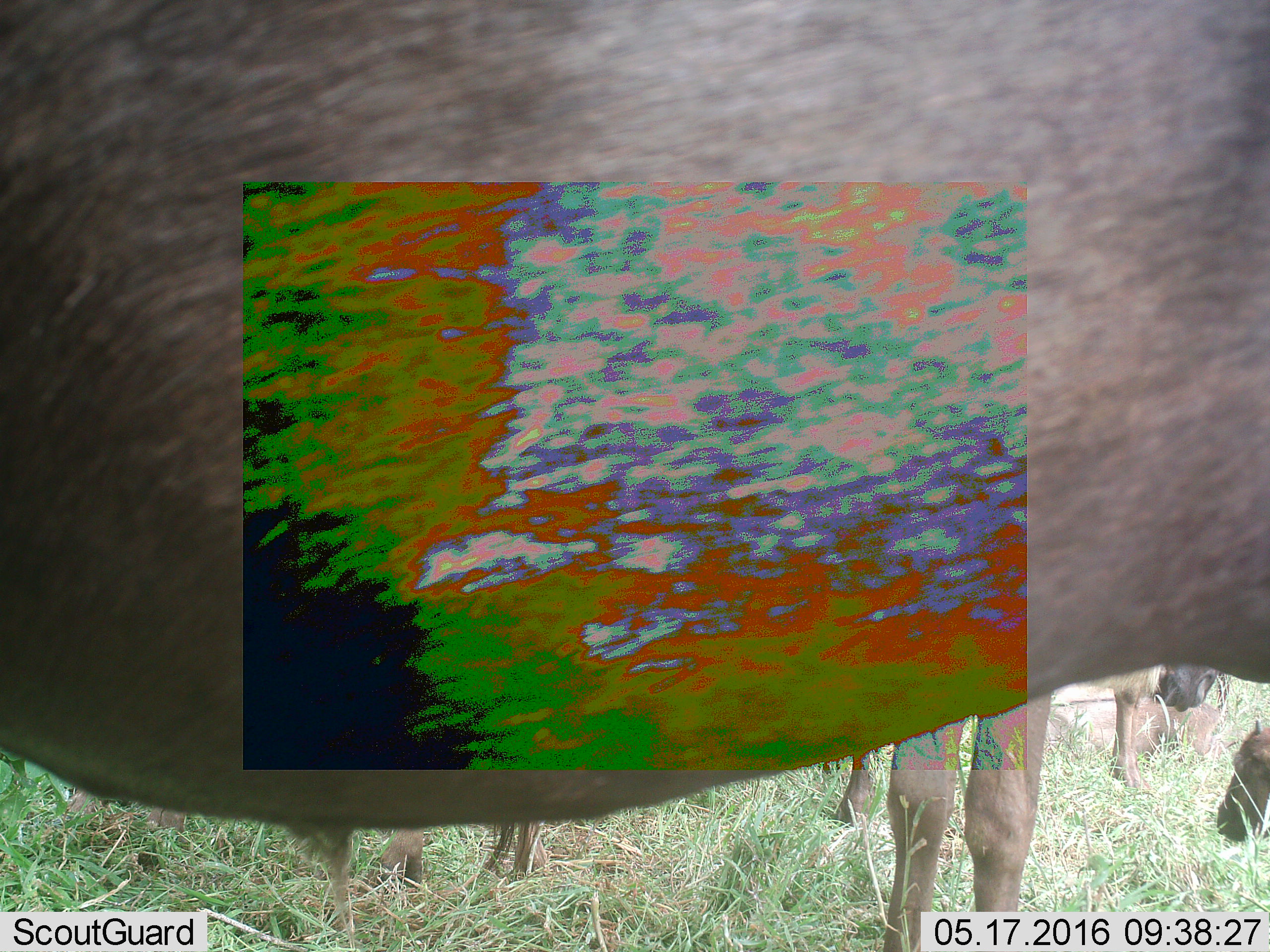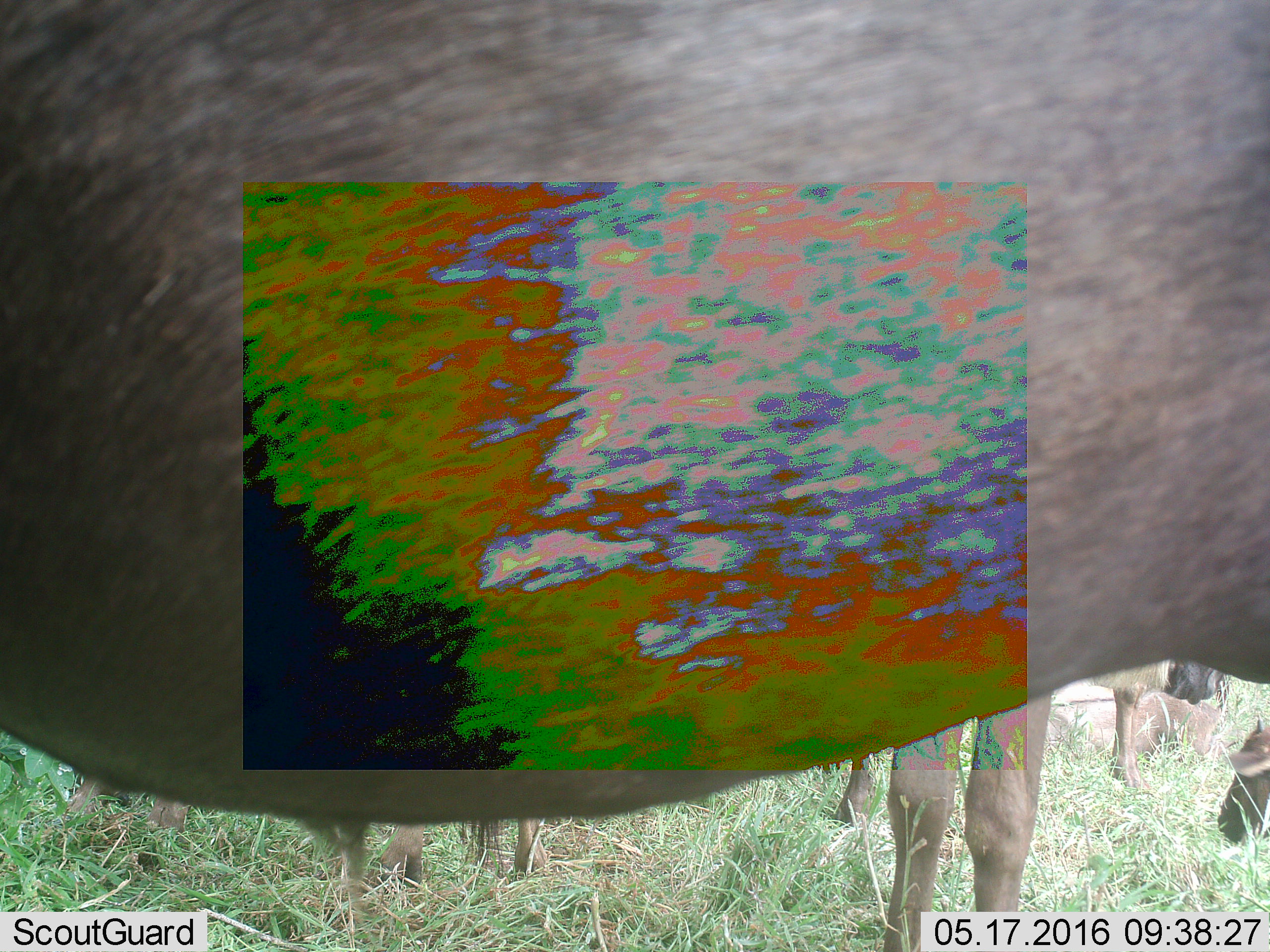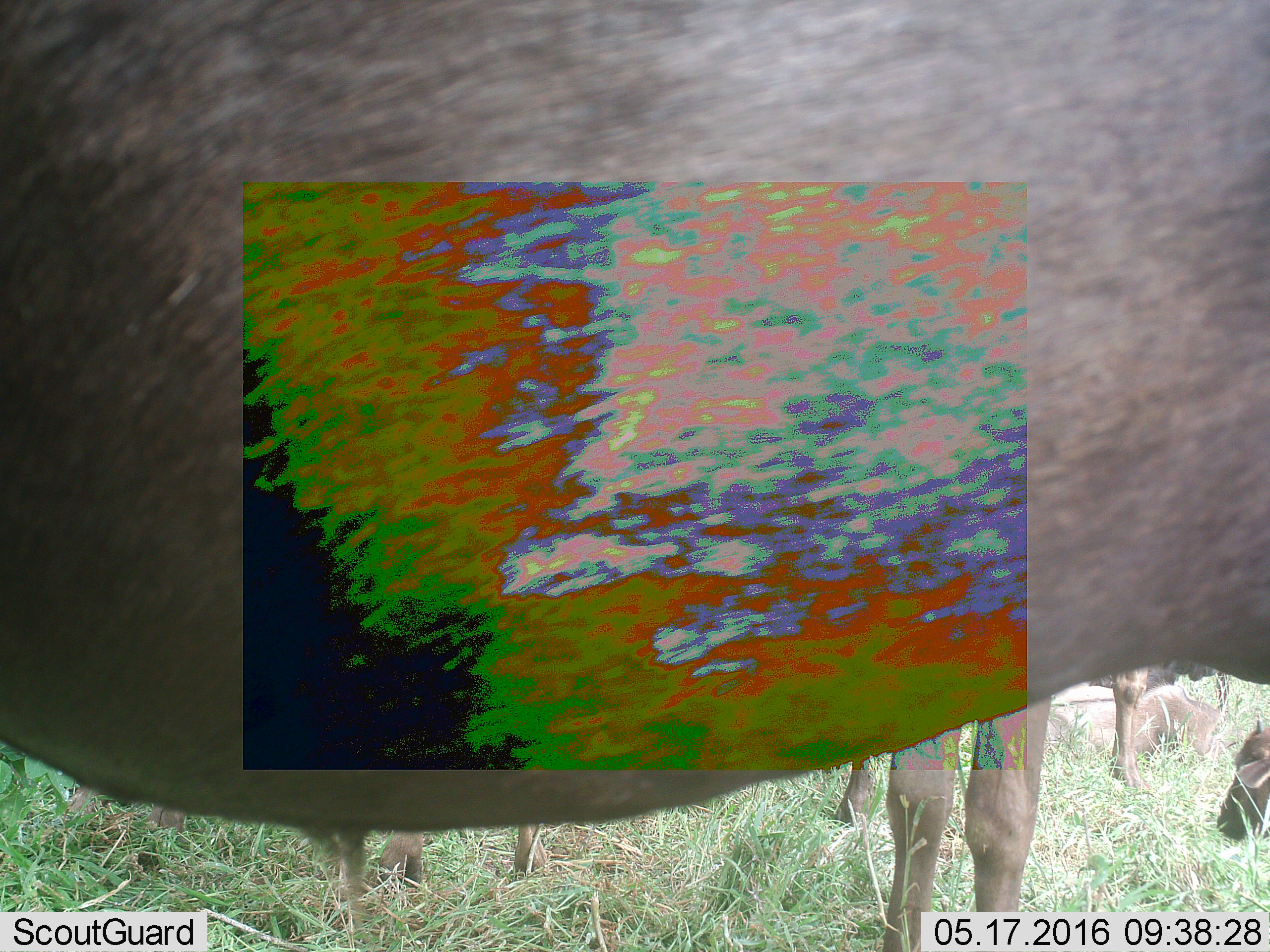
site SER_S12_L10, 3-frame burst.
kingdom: Animalia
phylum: Chordata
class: Mammalia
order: Artiodactyla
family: Bovidae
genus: Connochaetes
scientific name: Connochaetes taurinus taurinus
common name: blue wildebeest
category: wildebeestblue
Wildebeestblue (blue wildebeest) (Connochaetes taurinus taurinus), count 6. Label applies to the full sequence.